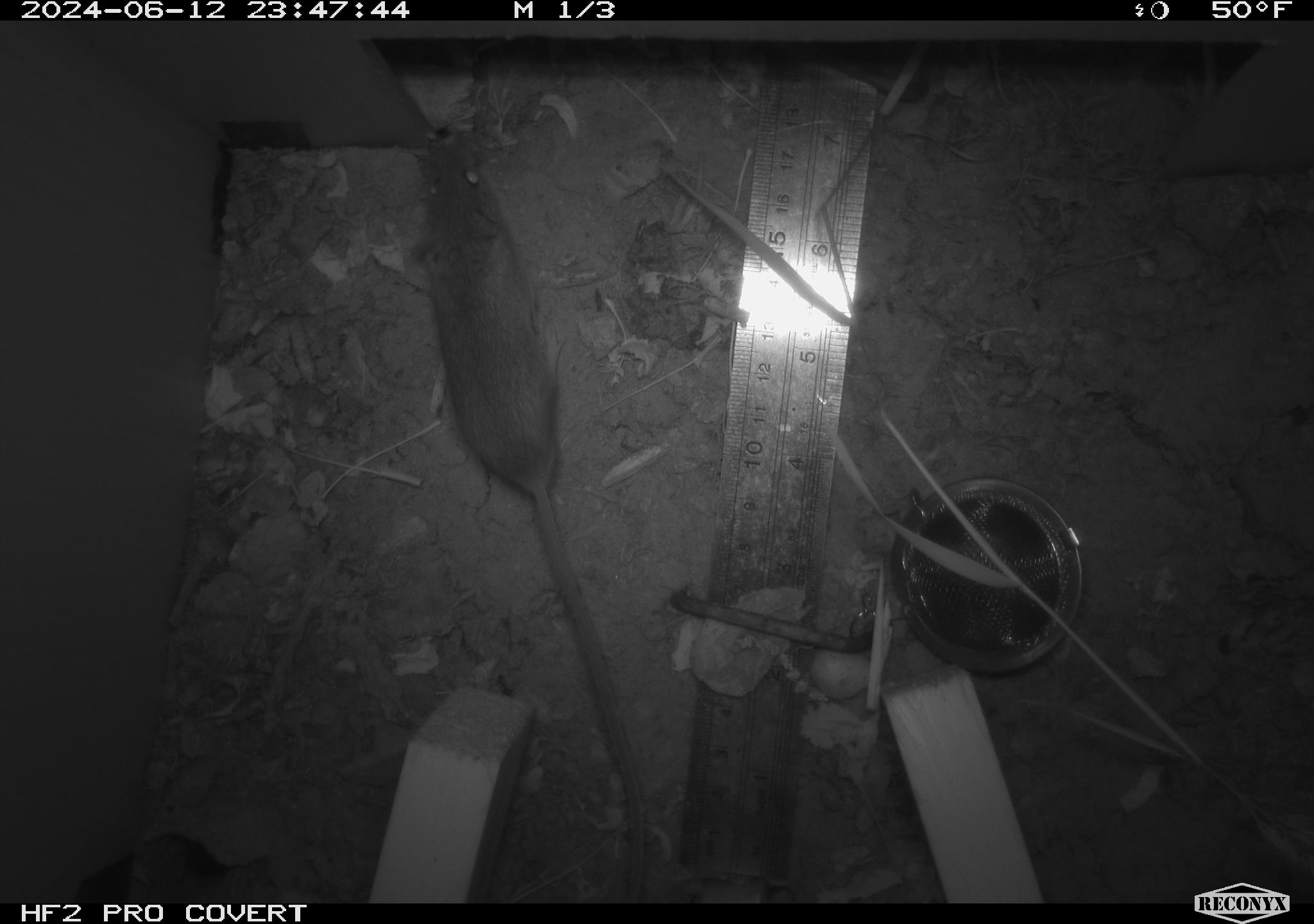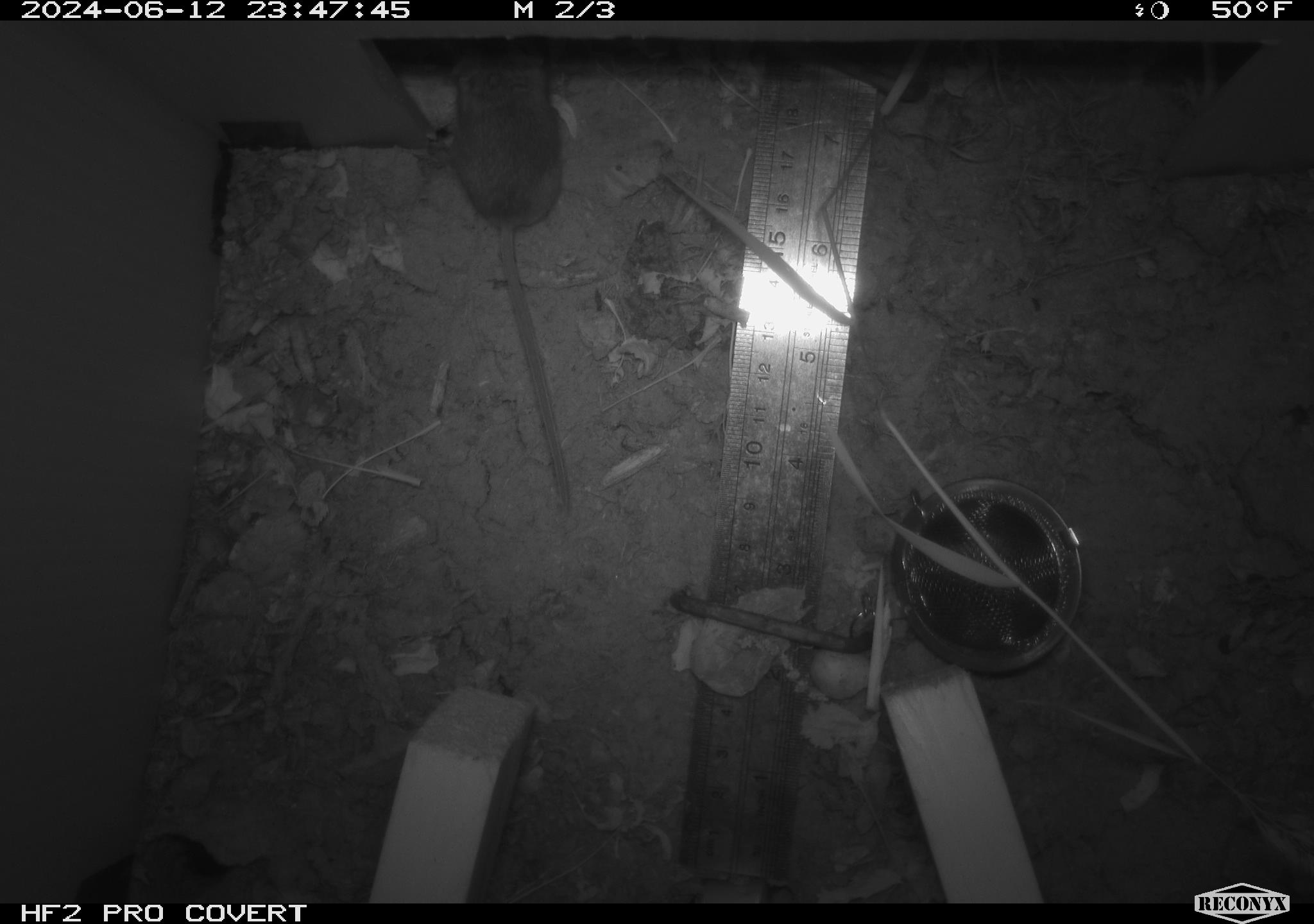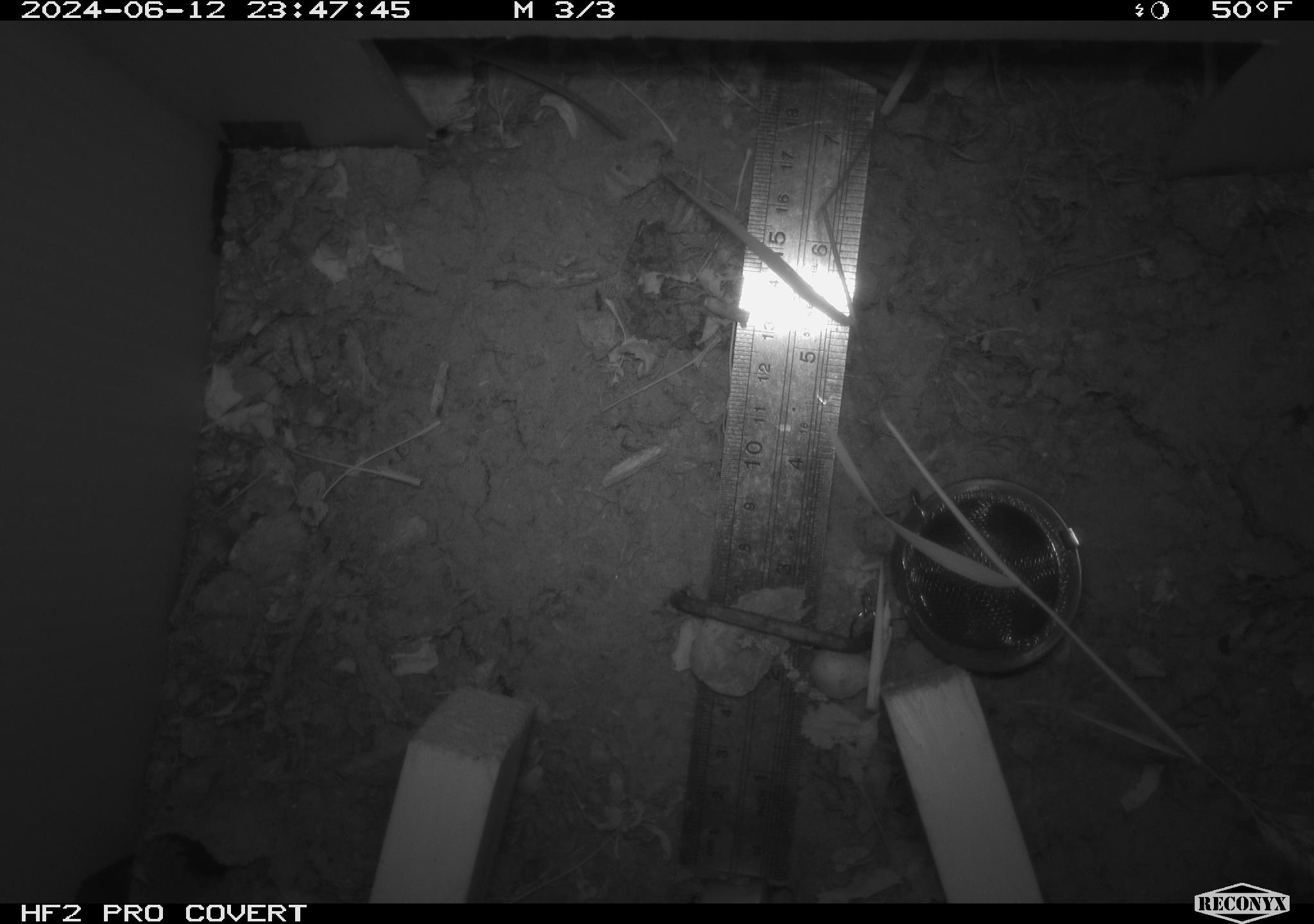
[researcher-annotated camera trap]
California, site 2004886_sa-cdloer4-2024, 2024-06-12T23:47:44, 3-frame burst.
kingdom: Animalia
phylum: Chordata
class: Mammalia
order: Rodentia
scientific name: Rodentia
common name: rodent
Rodent (Rodentia).